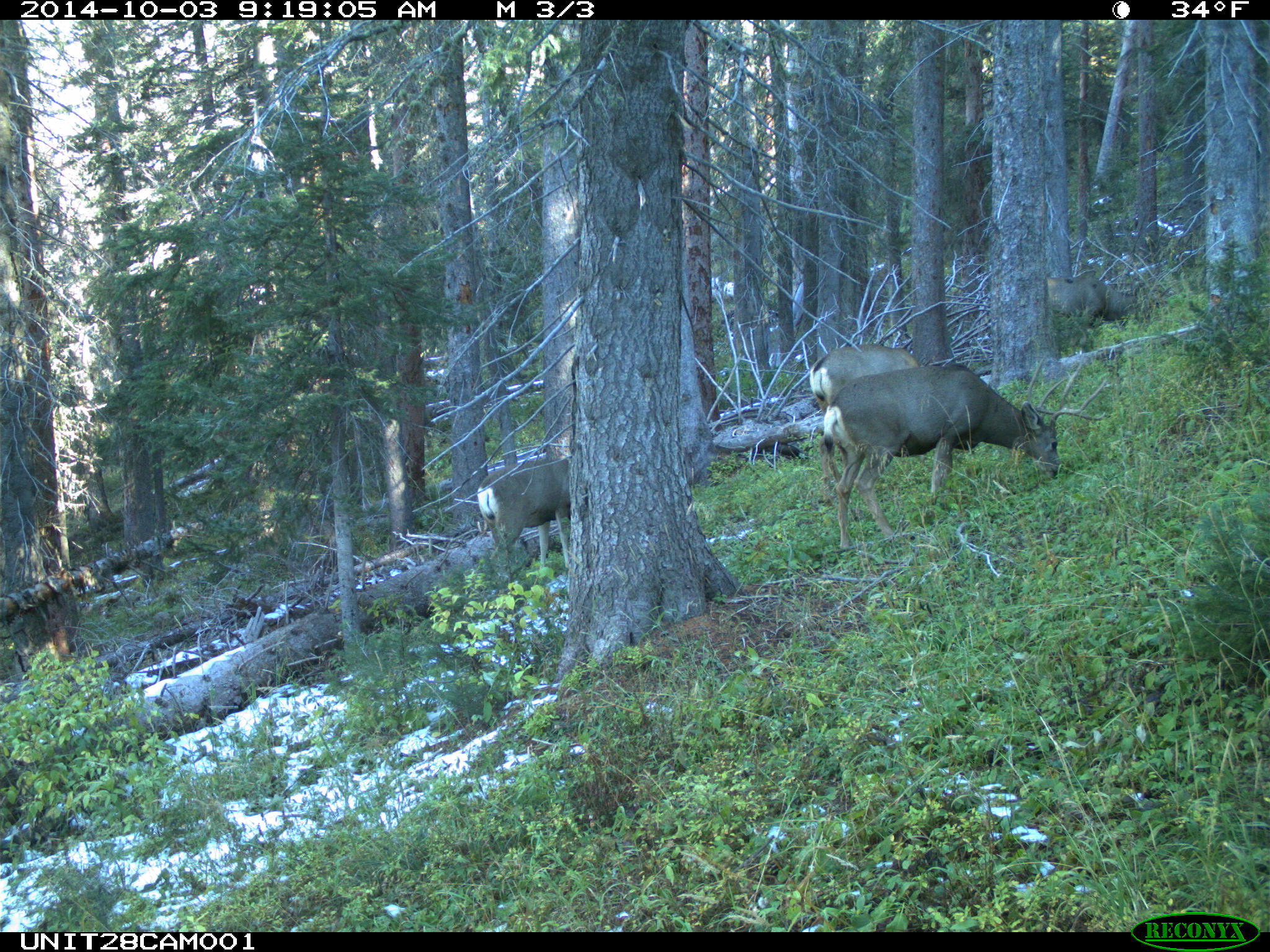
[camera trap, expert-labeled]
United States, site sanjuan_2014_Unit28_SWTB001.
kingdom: Animalia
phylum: Chordata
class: Mammalia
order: Artiodactyla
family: Cervidae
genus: Odocoileus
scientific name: Odocoileus hemionus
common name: mule deer